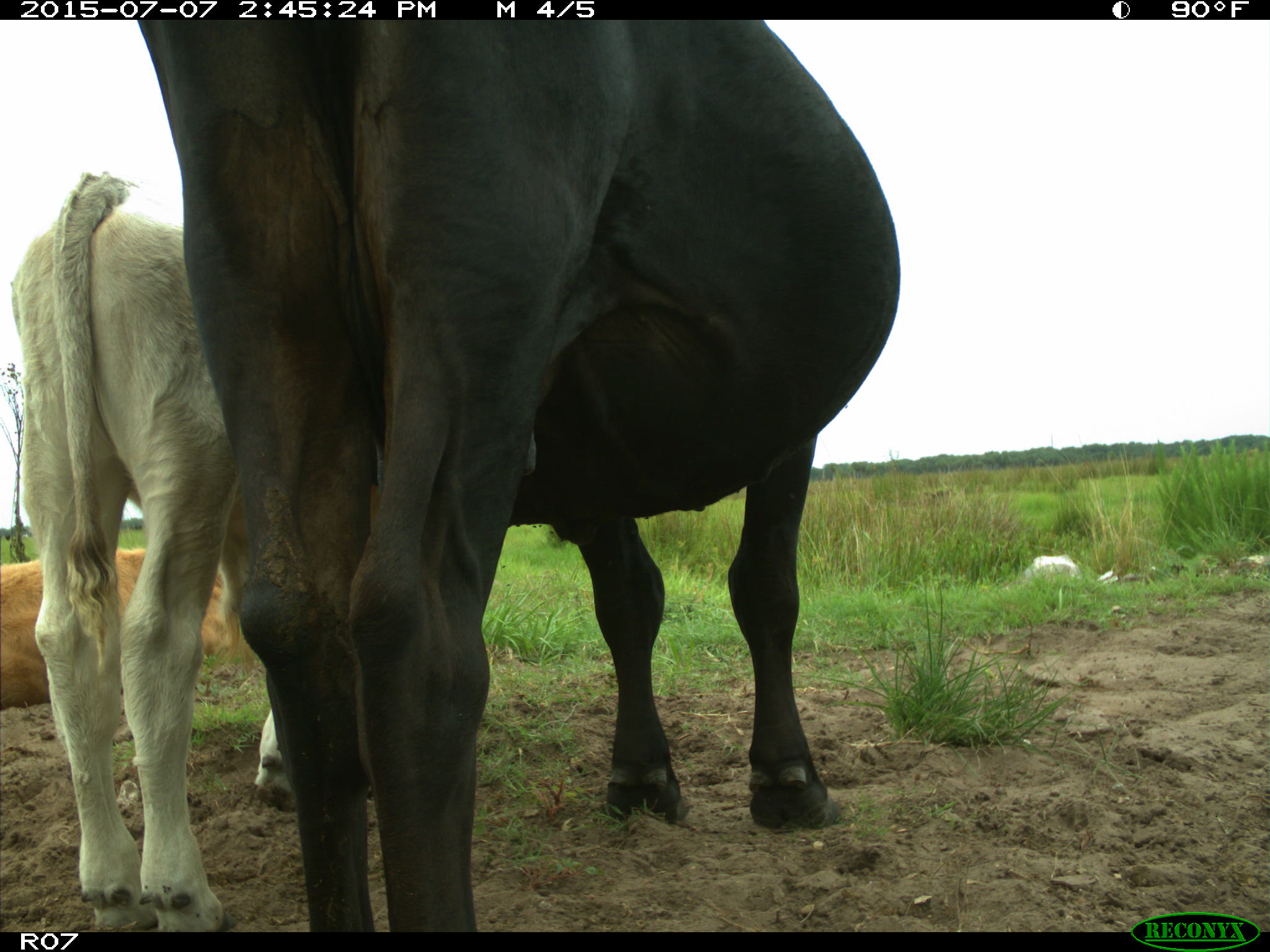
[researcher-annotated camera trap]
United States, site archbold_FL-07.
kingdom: Animalia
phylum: Chordata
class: Mammalia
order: Artiodactyla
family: Bovidae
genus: Bos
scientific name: Bos taurus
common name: domestic cow